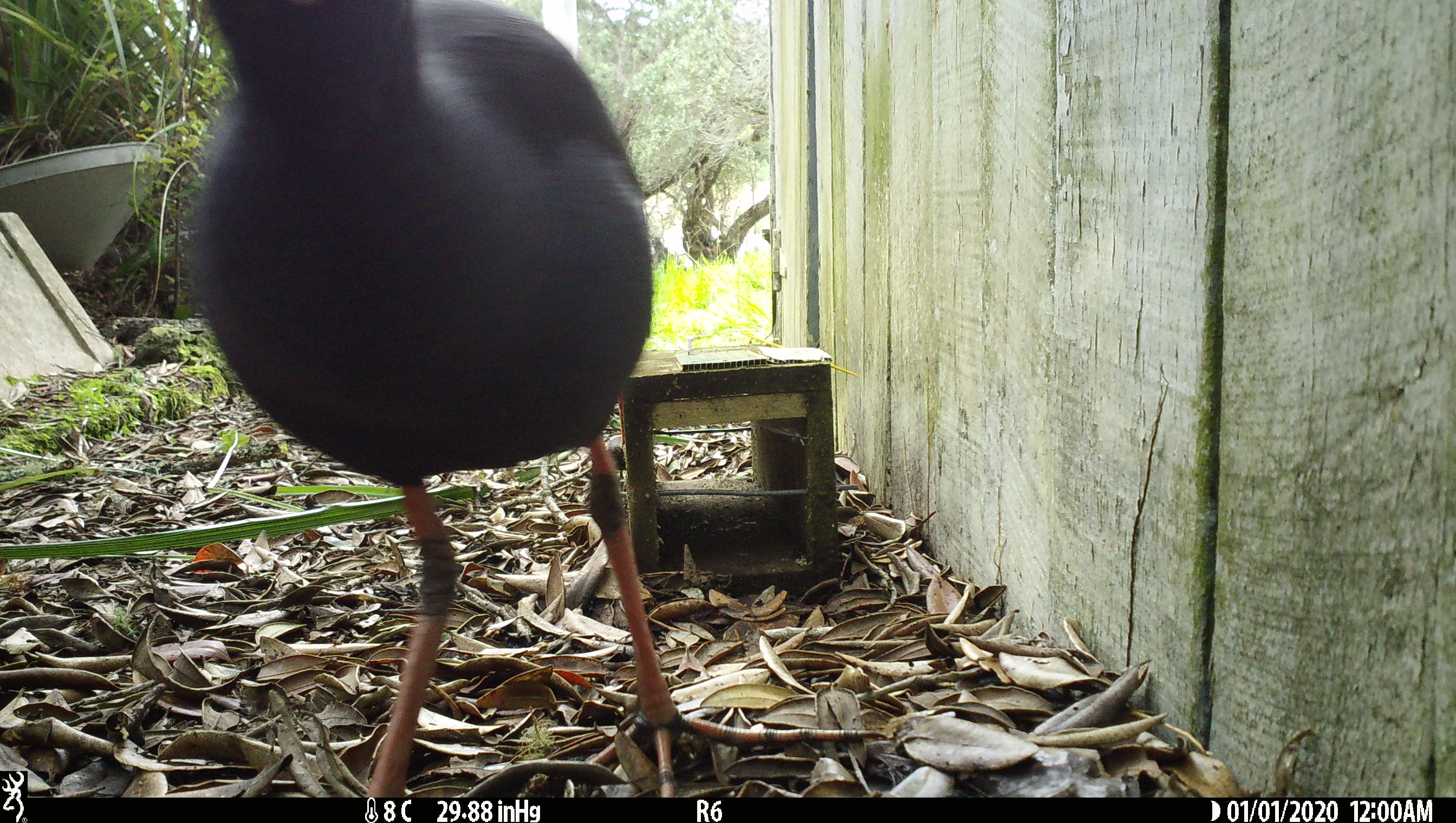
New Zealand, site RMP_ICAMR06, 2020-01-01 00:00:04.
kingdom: Animalia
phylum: Chordata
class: Aves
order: Gruiformes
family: Rallidae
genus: Porphyrio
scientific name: Porphyrio melanotus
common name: australasian swamphen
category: pukeko